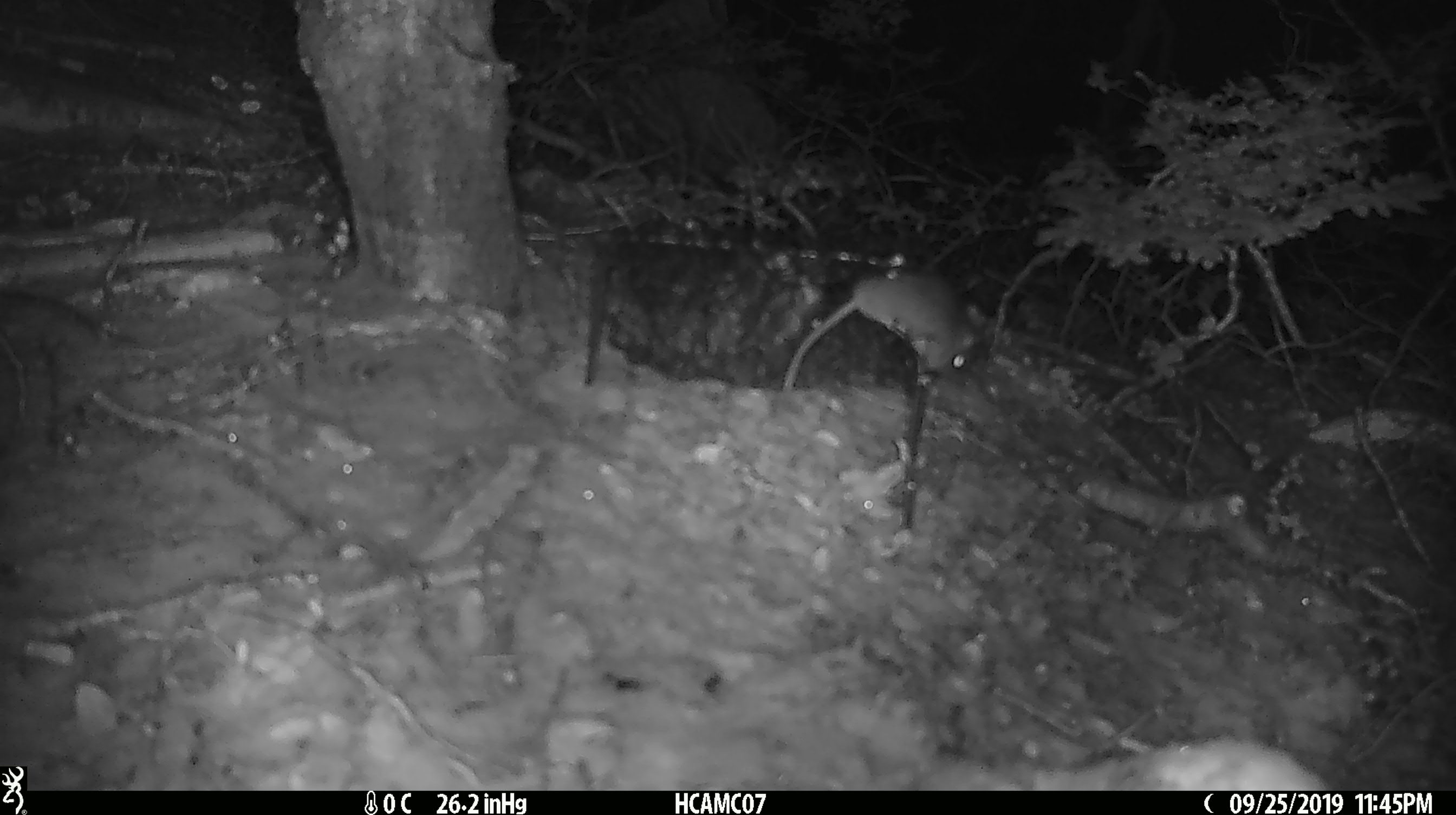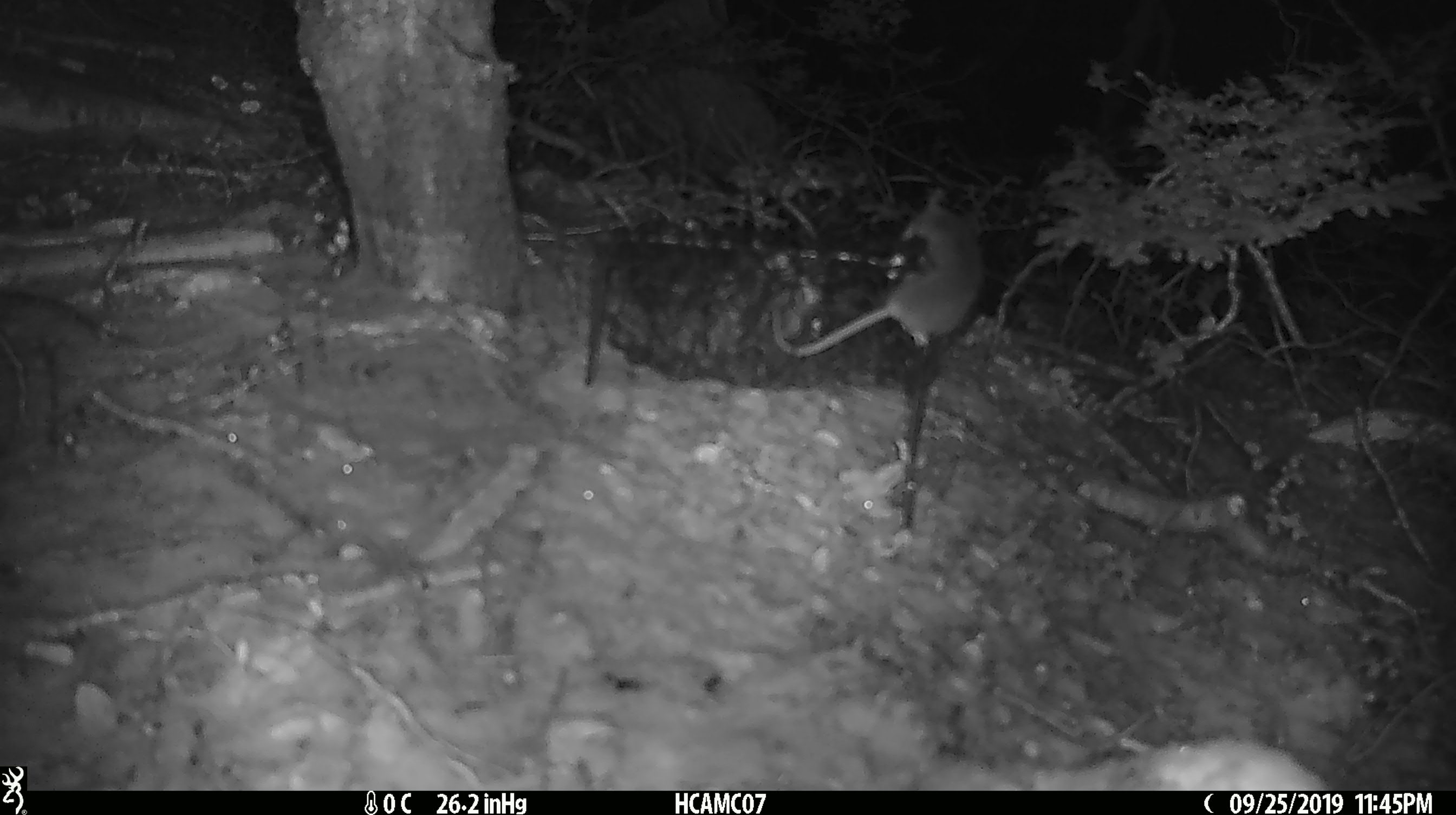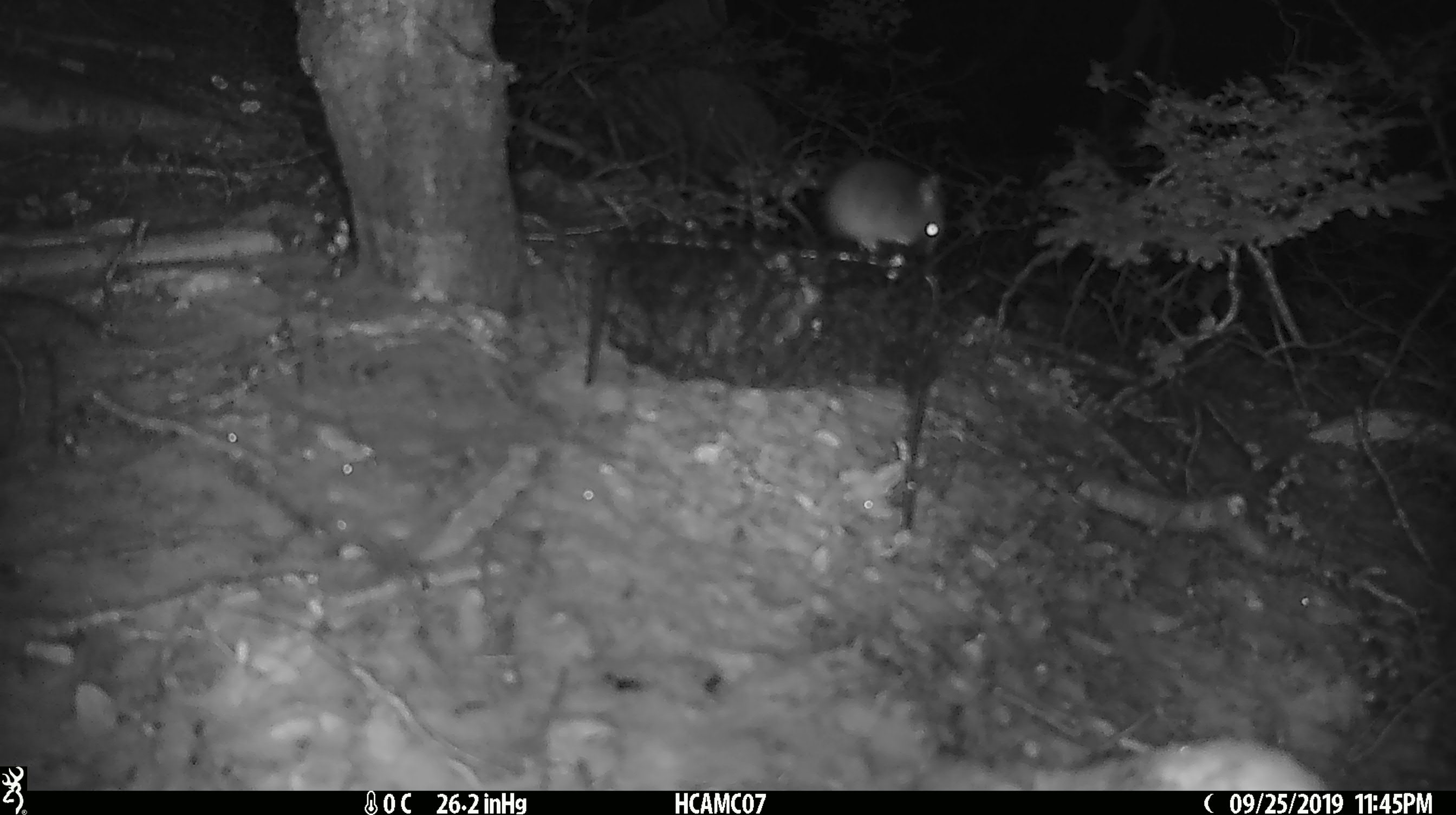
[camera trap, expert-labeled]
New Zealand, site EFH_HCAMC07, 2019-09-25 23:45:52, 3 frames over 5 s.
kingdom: Animalia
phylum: Chordata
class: Mammalia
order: Rodentia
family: Muridae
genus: Mus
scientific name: Mus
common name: mouse